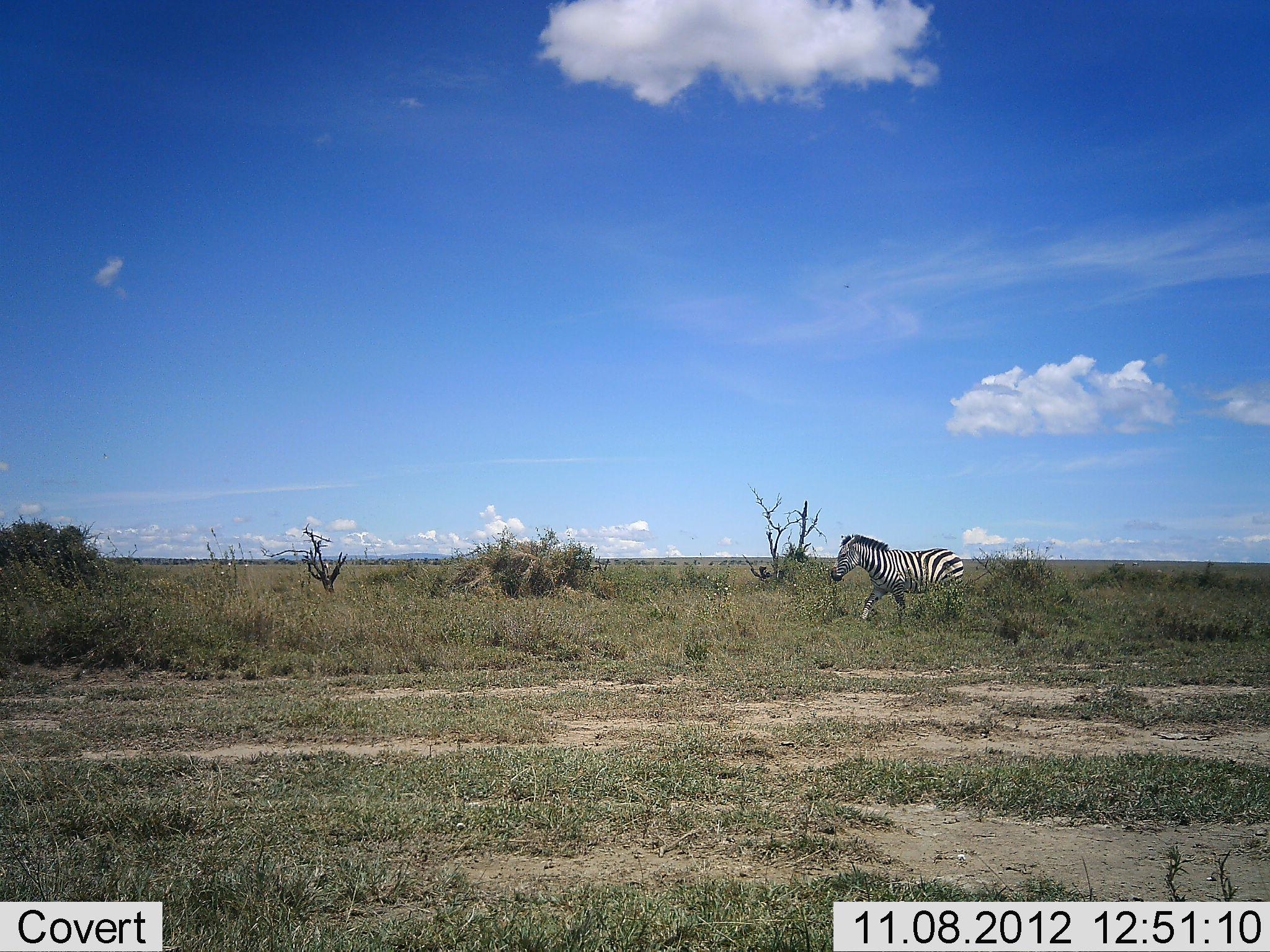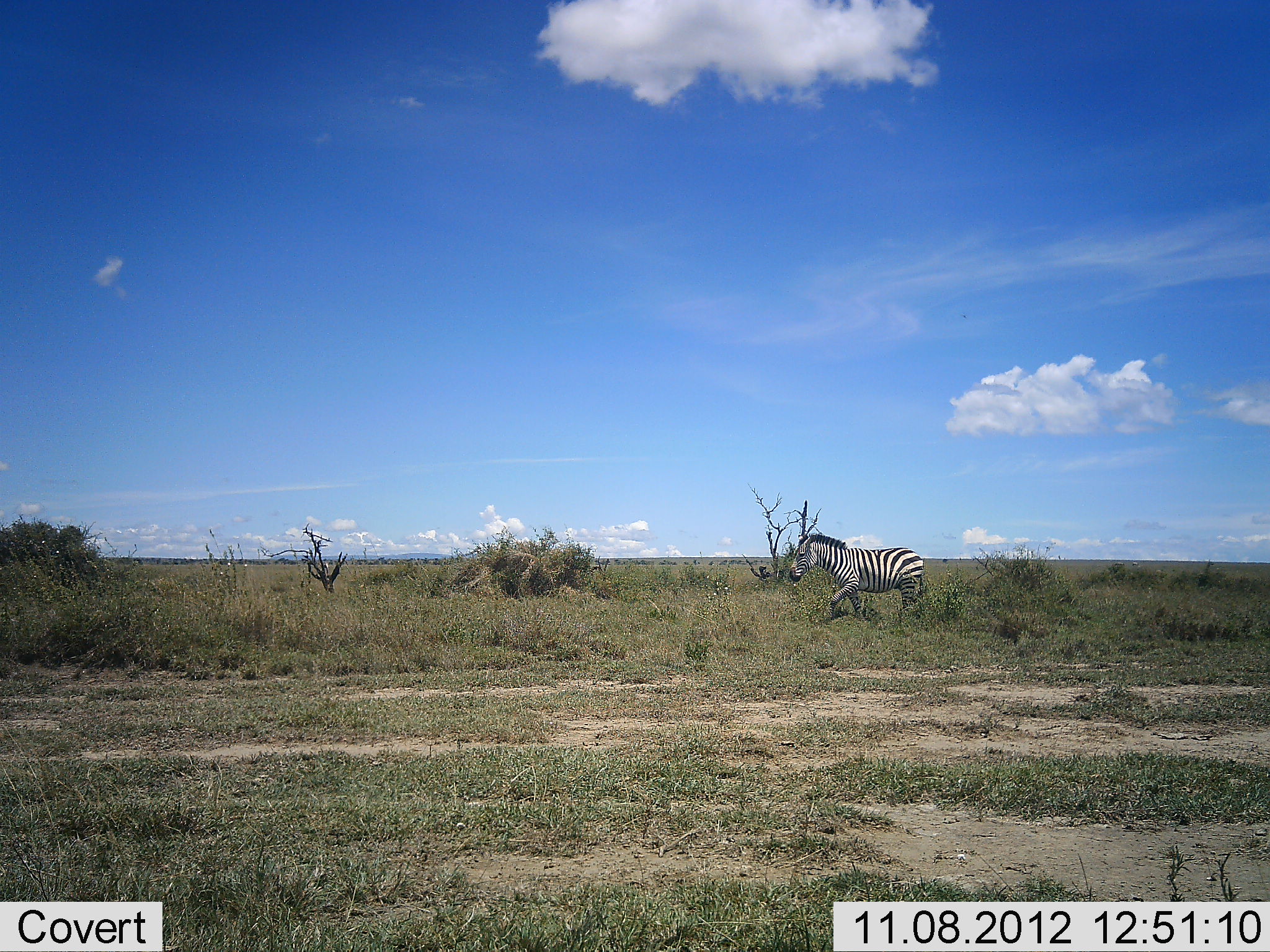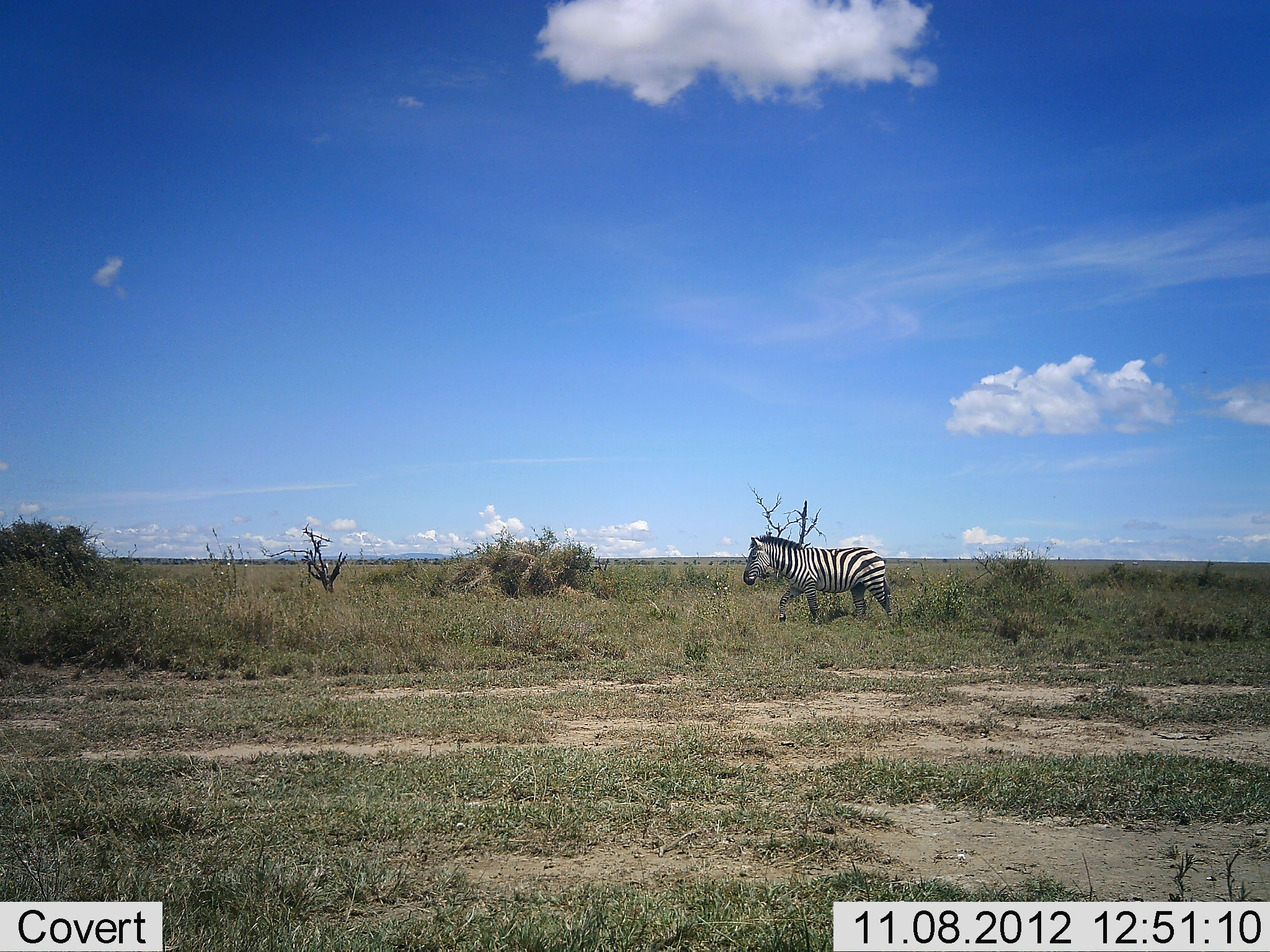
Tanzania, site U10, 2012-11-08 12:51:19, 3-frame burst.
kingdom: Animalia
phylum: Chordata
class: Mammalia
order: Perissodactyla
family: Equidae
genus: Equus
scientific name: Equus quagga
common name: plains zebra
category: zebra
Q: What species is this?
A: Zebra (plains zebra) (Equus quagga).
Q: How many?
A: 1.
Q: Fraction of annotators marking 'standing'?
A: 0%.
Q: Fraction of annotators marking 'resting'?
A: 0%.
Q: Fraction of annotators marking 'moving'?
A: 100%.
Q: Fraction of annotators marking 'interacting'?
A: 0%.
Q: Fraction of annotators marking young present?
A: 0%.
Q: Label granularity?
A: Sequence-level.